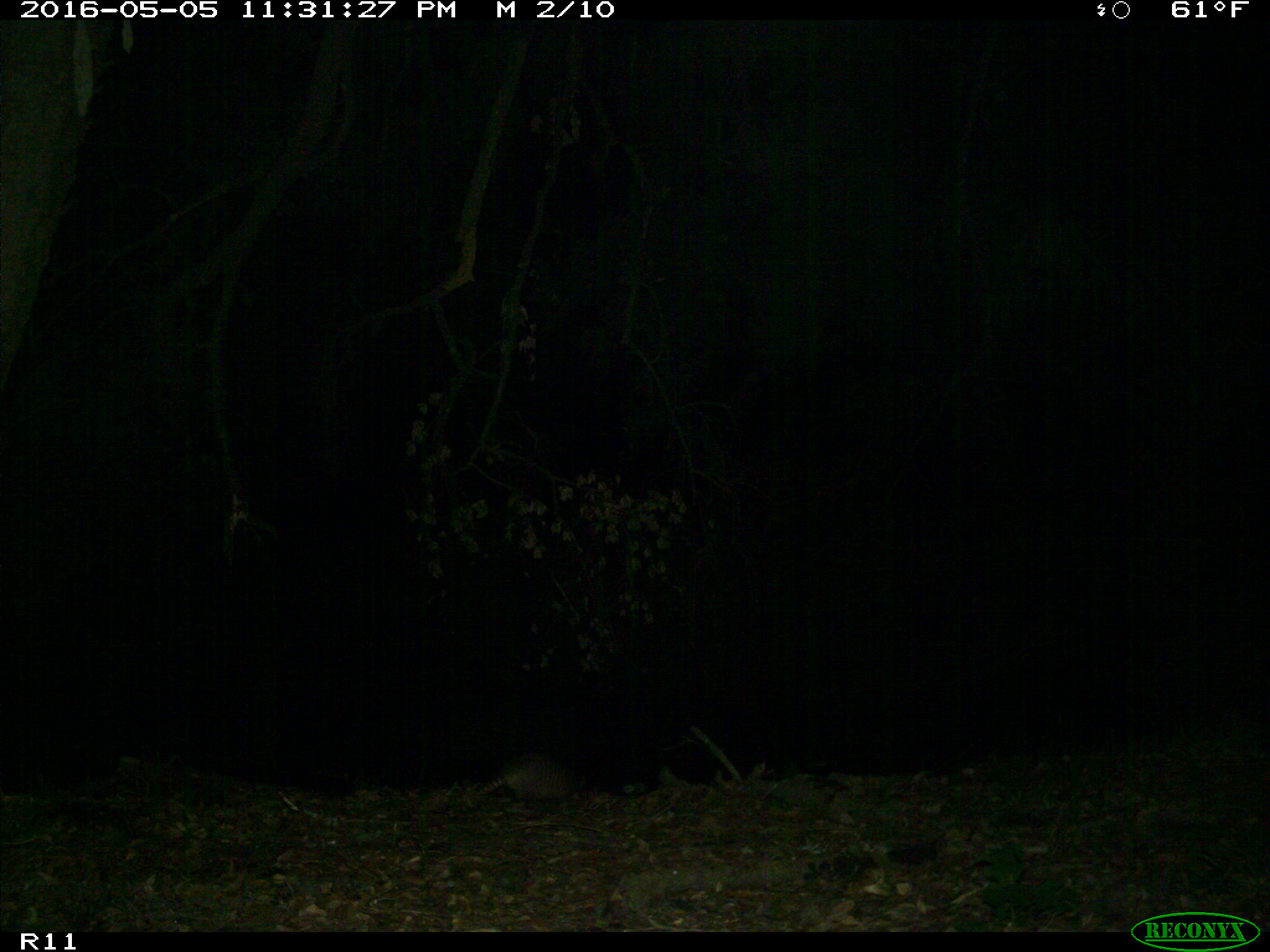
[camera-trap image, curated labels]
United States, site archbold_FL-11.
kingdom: Animalia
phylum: Chordata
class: Mammalia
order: Cingulata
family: Dasypodidae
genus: Dasypus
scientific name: Dasypus novemcinctus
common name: nine-banded armadillo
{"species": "Dasypus novemcinctus (nine-banded armadillo)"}